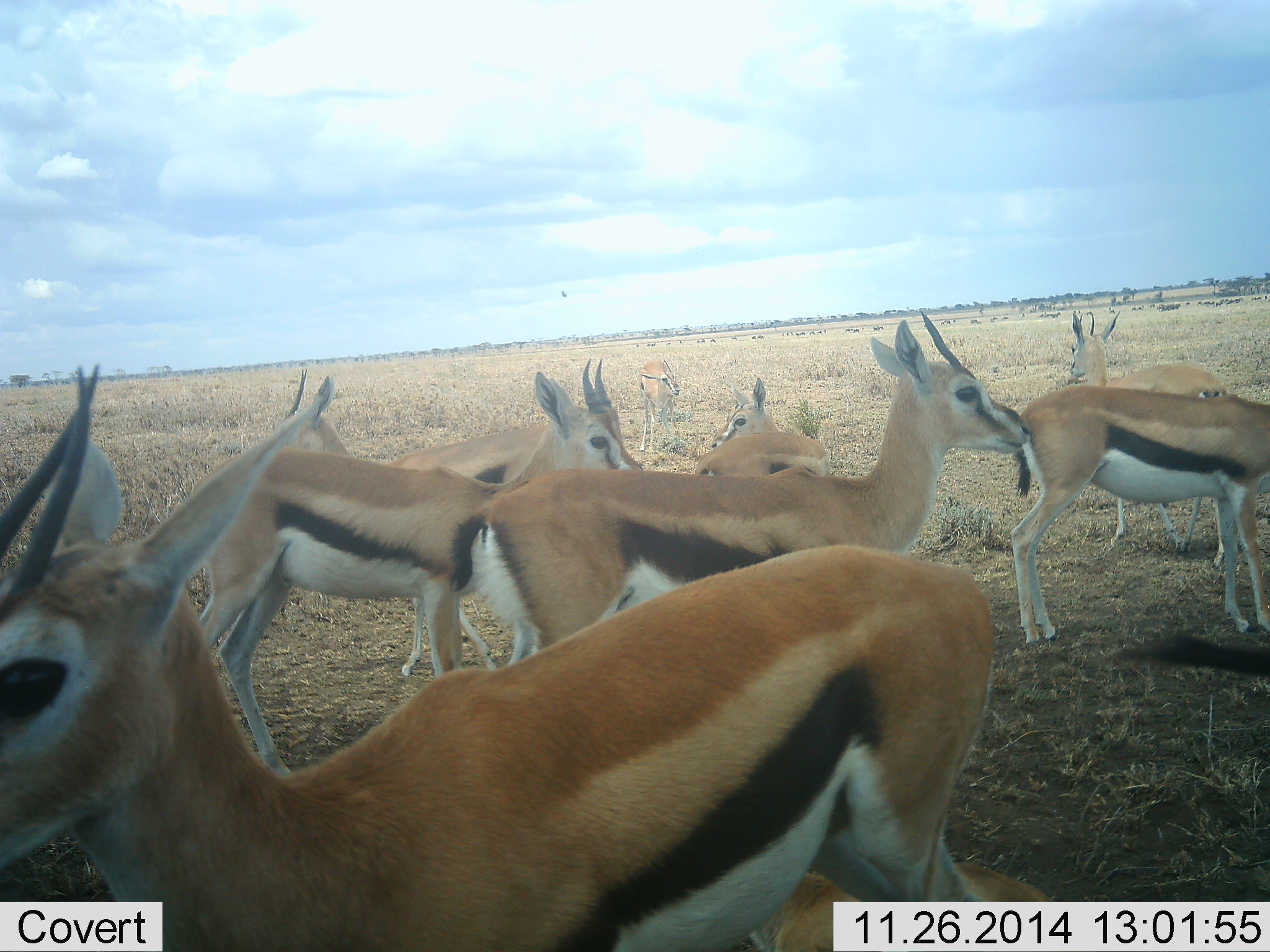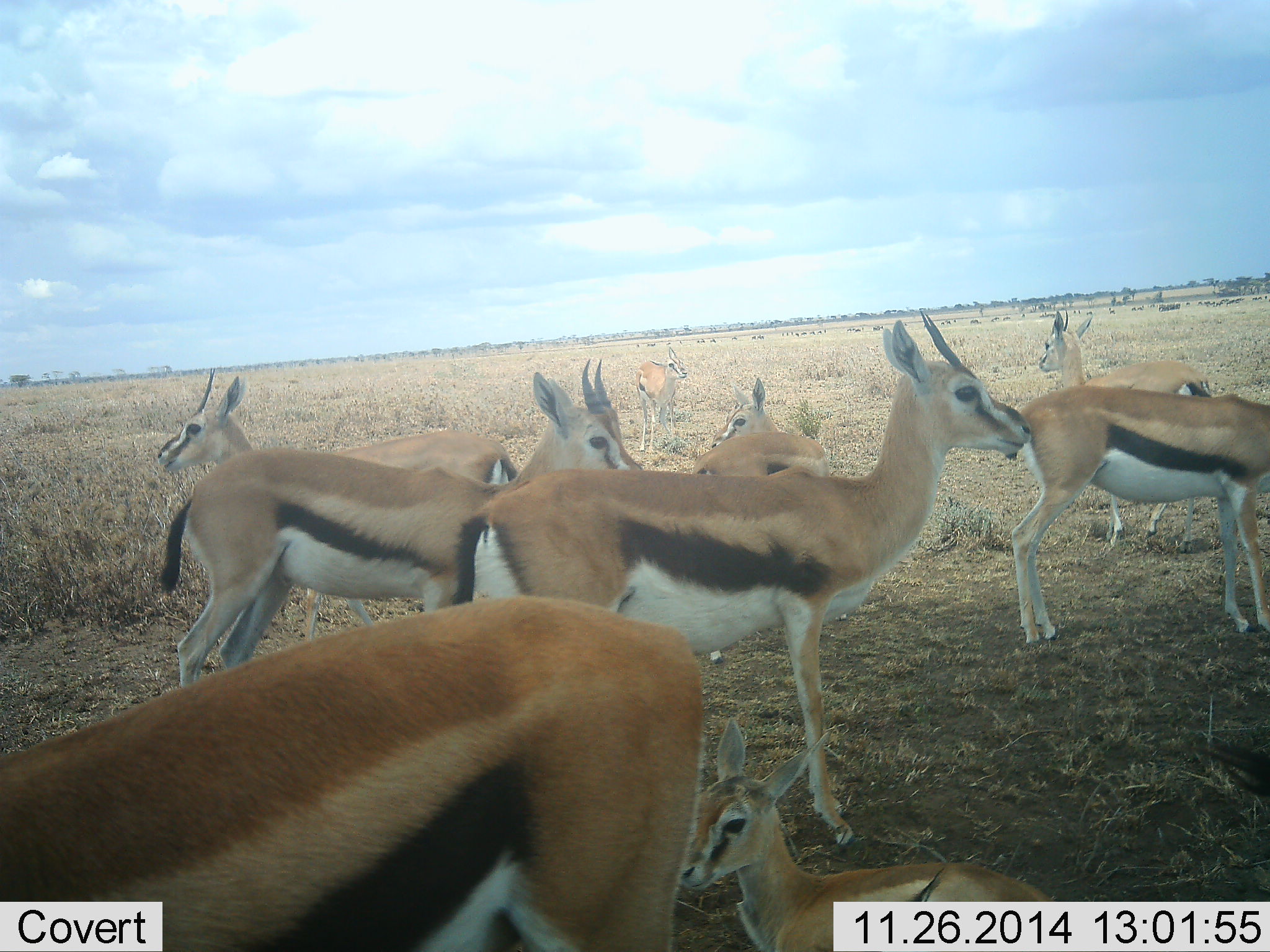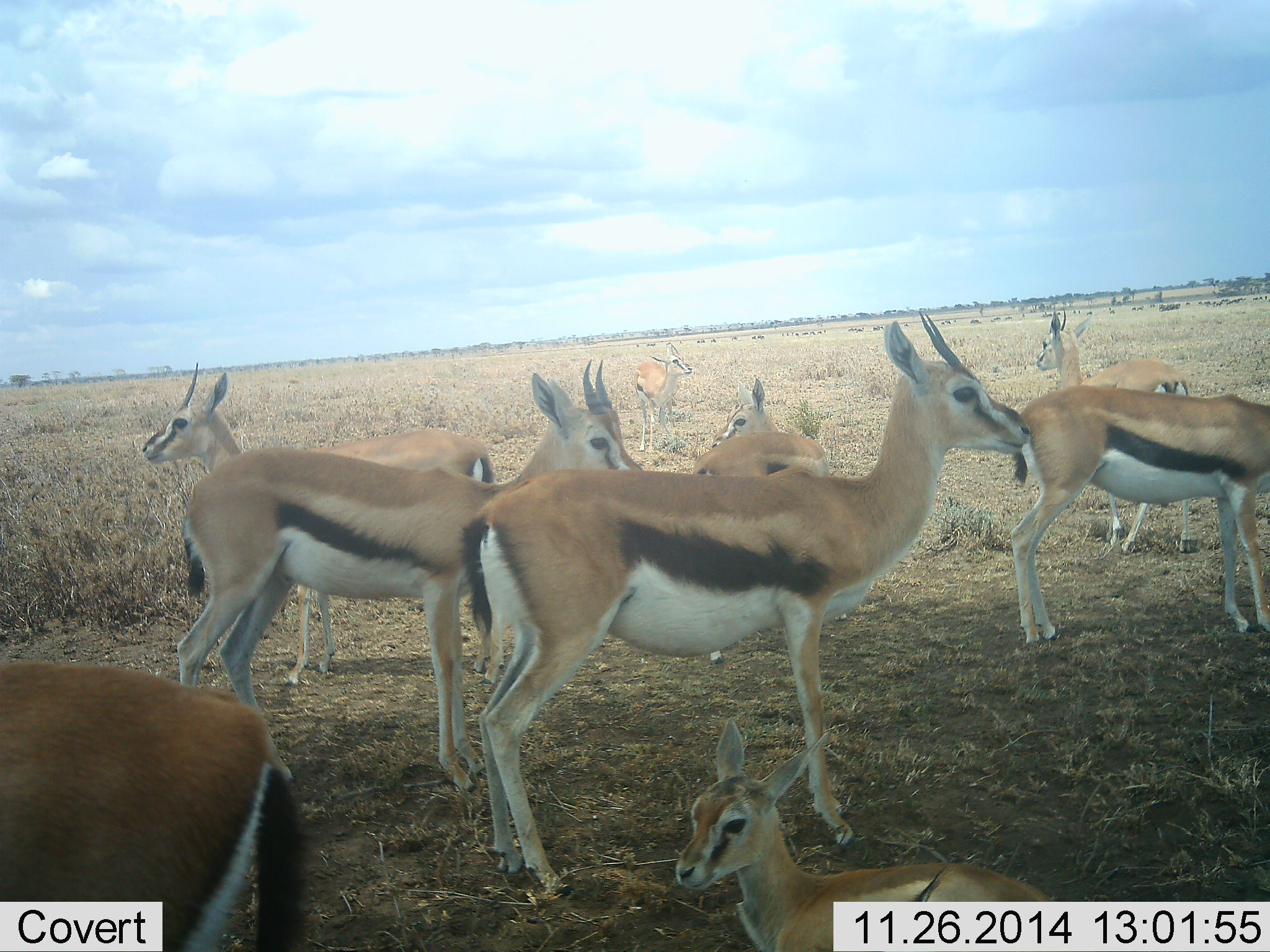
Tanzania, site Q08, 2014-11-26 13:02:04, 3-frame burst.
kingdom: Animalia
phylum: Chordata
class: Mammalia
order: Artiodactyla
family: Bovidae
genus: Eudorcas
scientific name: Eudorcas thomsonii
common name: thomson's gazelle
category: gazellethomsons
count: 10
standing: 100%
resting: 30%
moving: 30%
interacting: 0%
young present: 40%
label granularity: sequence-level